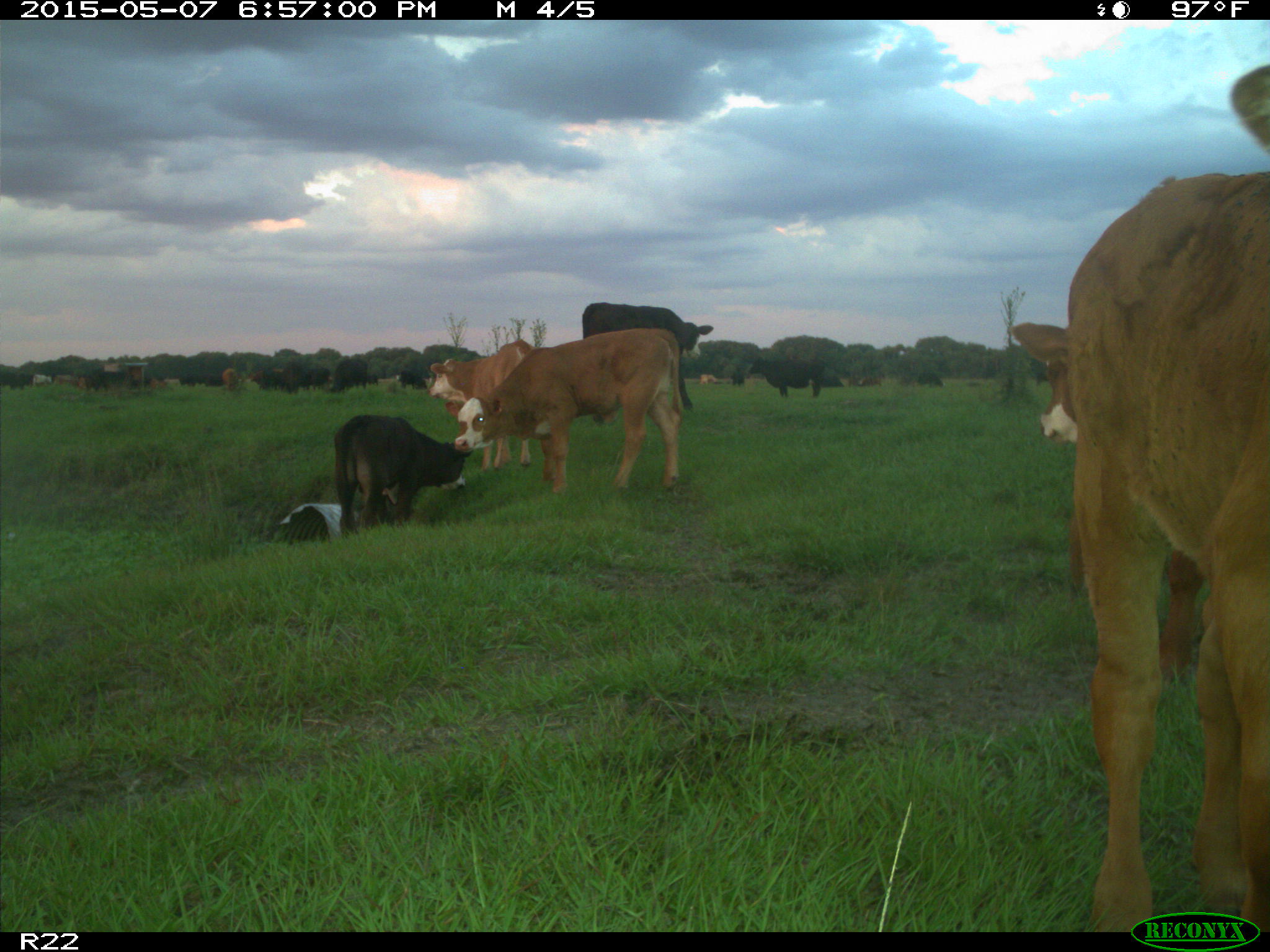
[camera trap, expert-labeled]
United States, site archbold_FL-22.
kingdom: Animalia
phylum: Chordata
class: Mammalia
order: Artiodactyla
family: Bovidae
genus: Bos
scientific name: Bos taurus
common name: domestic cow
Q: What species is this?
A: Bos taurus (domestic cow).